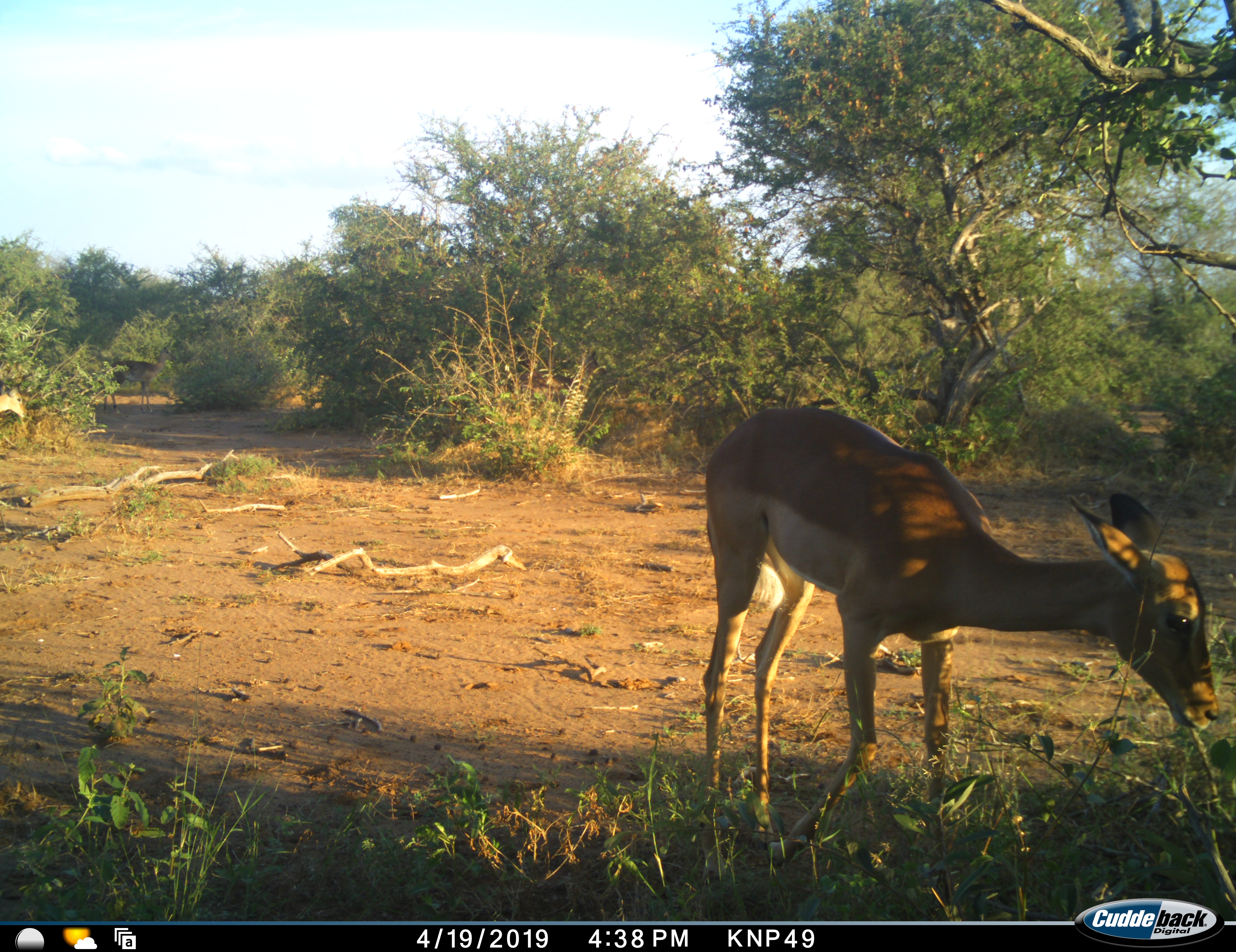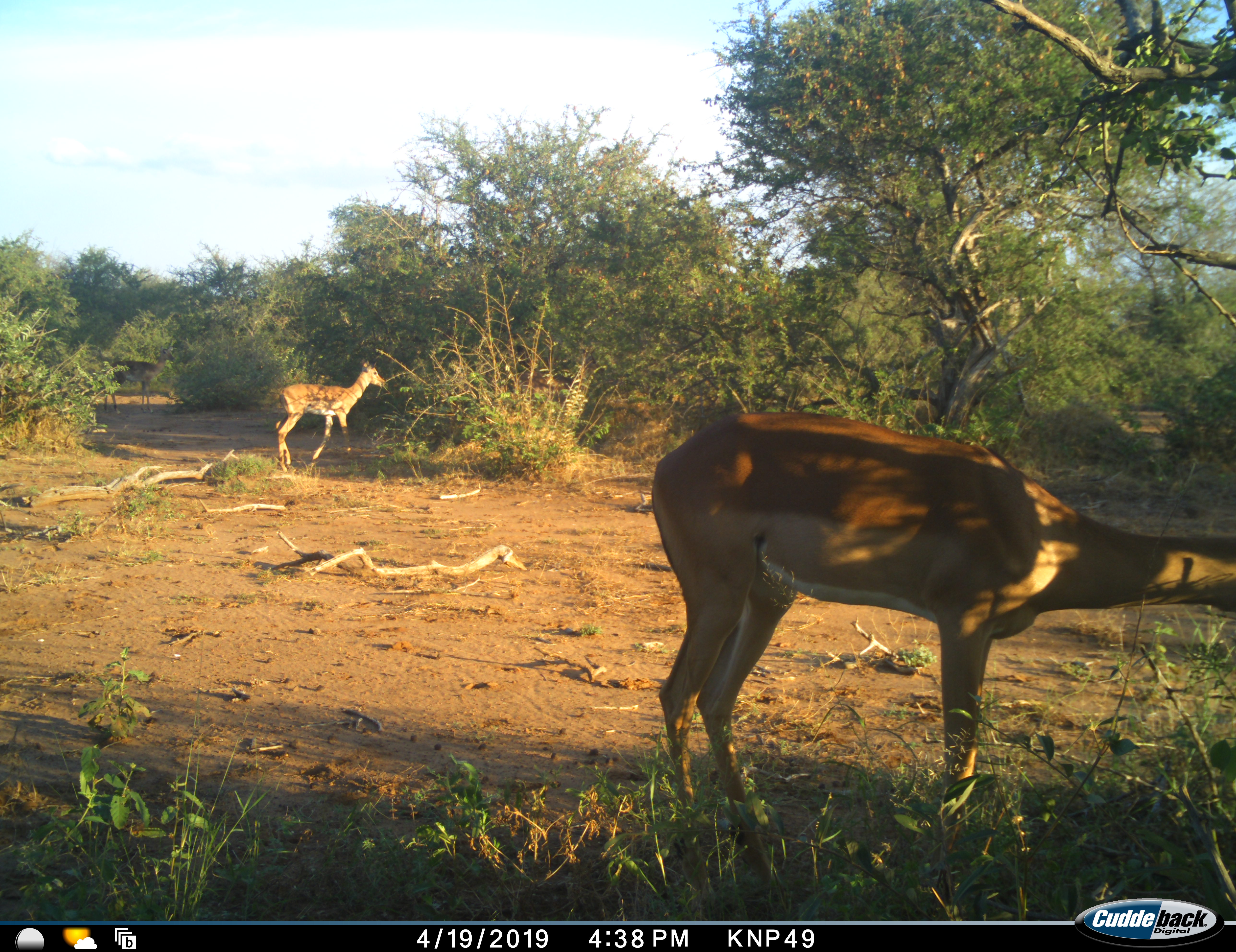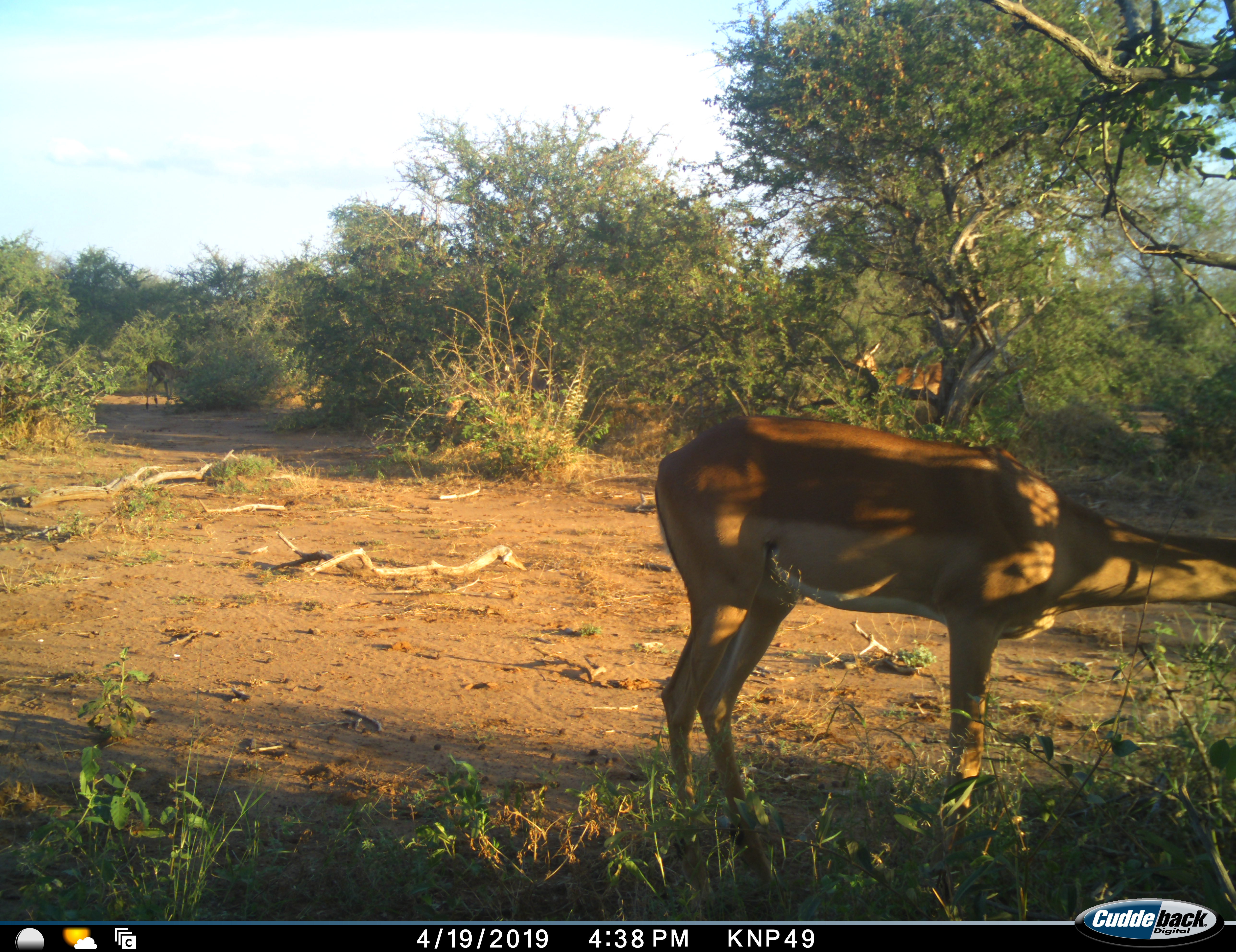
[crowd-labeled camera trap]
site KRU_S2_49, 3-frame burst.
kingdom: Animalia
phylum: Chordata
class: Mammalia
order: Artiodactyla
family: Bovidae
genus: Aepyceros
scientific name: Aepyceros melampus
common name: impala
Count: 4.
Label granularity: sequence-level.